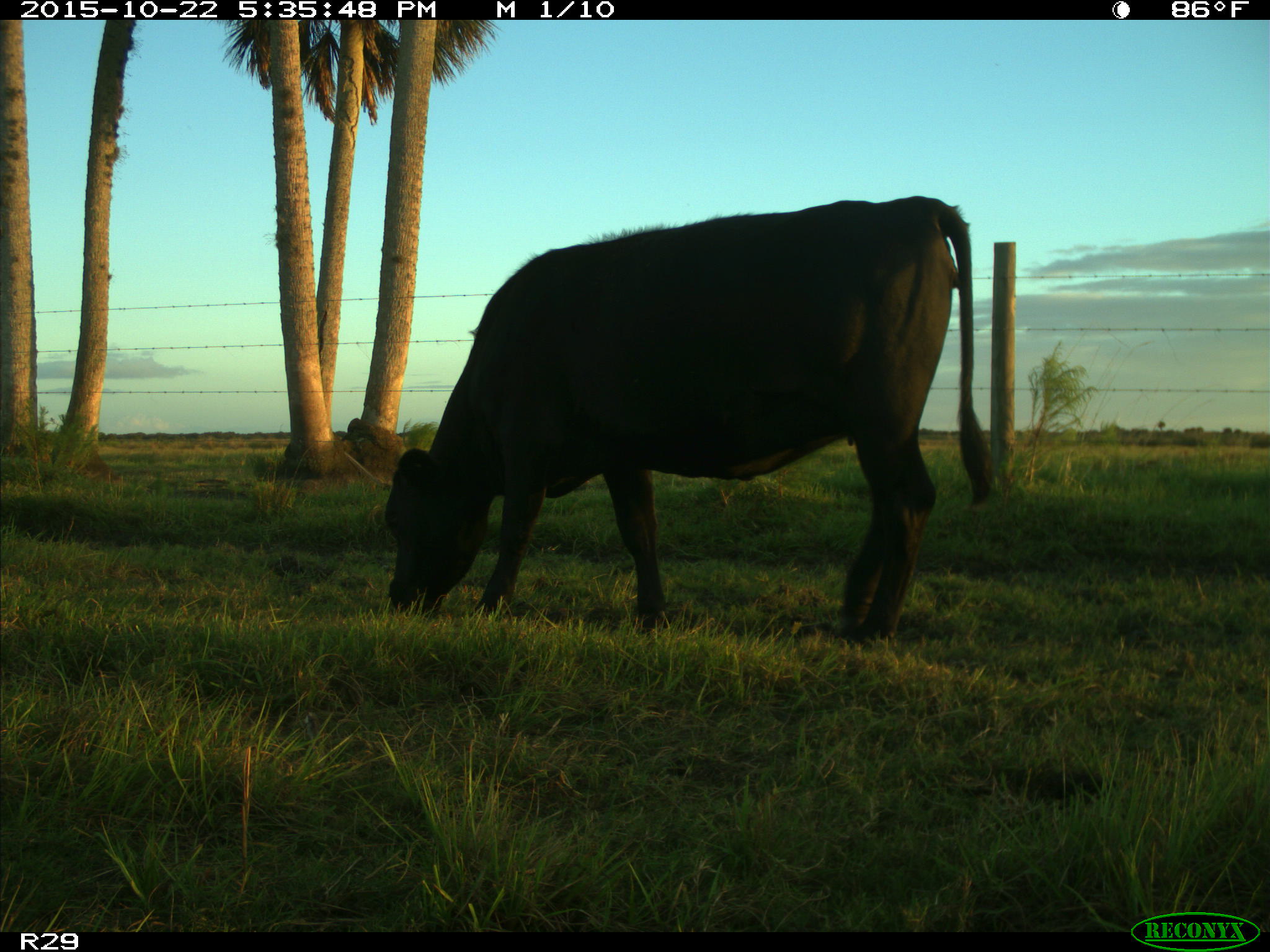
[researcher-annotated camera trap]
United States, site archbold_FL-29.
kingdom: Animalia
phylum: Chordata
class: Mammalia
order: Artiodactyla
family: Bovidae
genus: Bos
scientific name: Bos taurus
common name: domestic cow